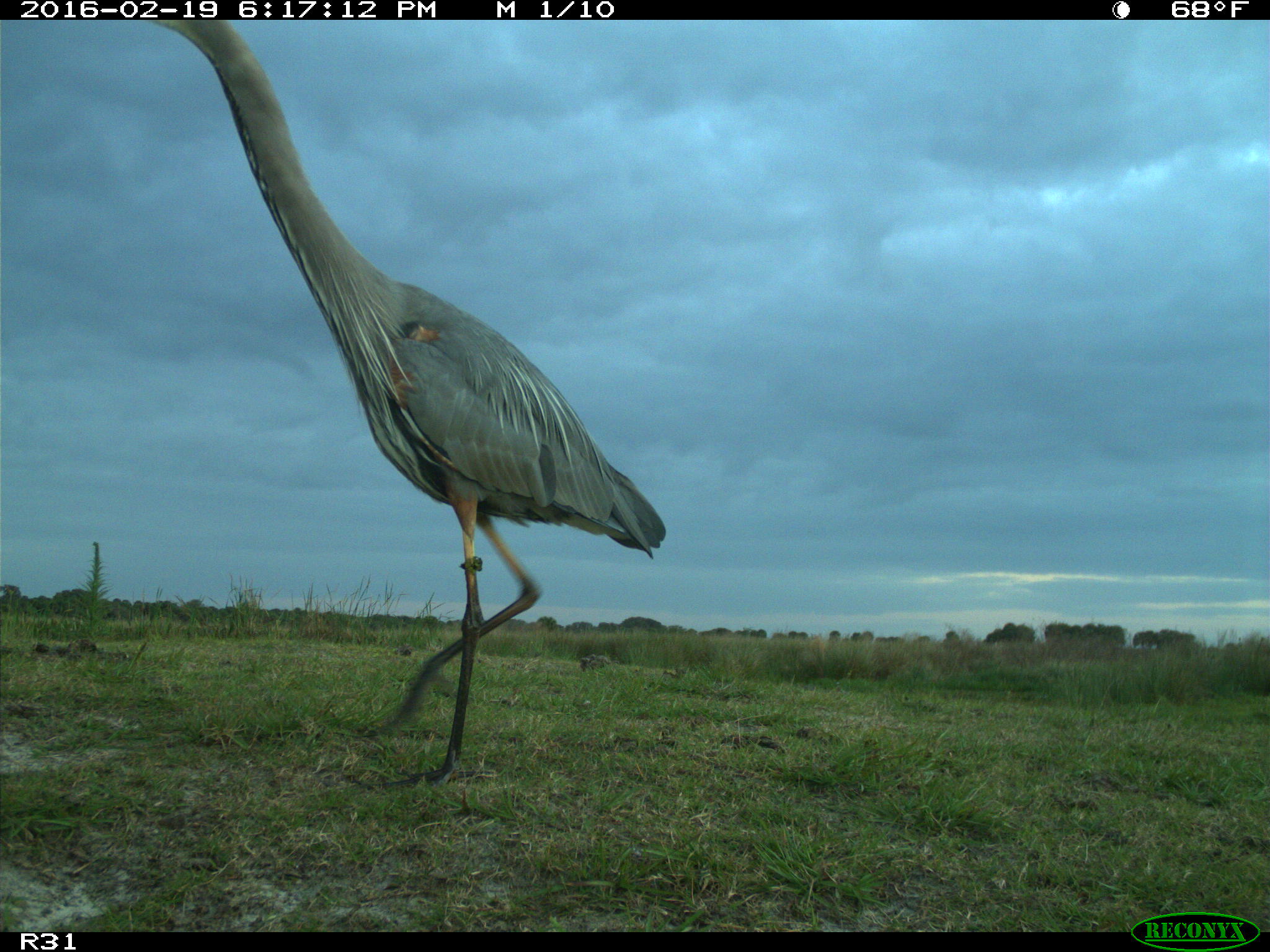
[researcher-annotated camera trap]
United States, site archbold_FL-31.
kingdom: Animalia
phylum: Chordata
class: Aves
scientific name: Aves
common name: birds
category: unidentified bird